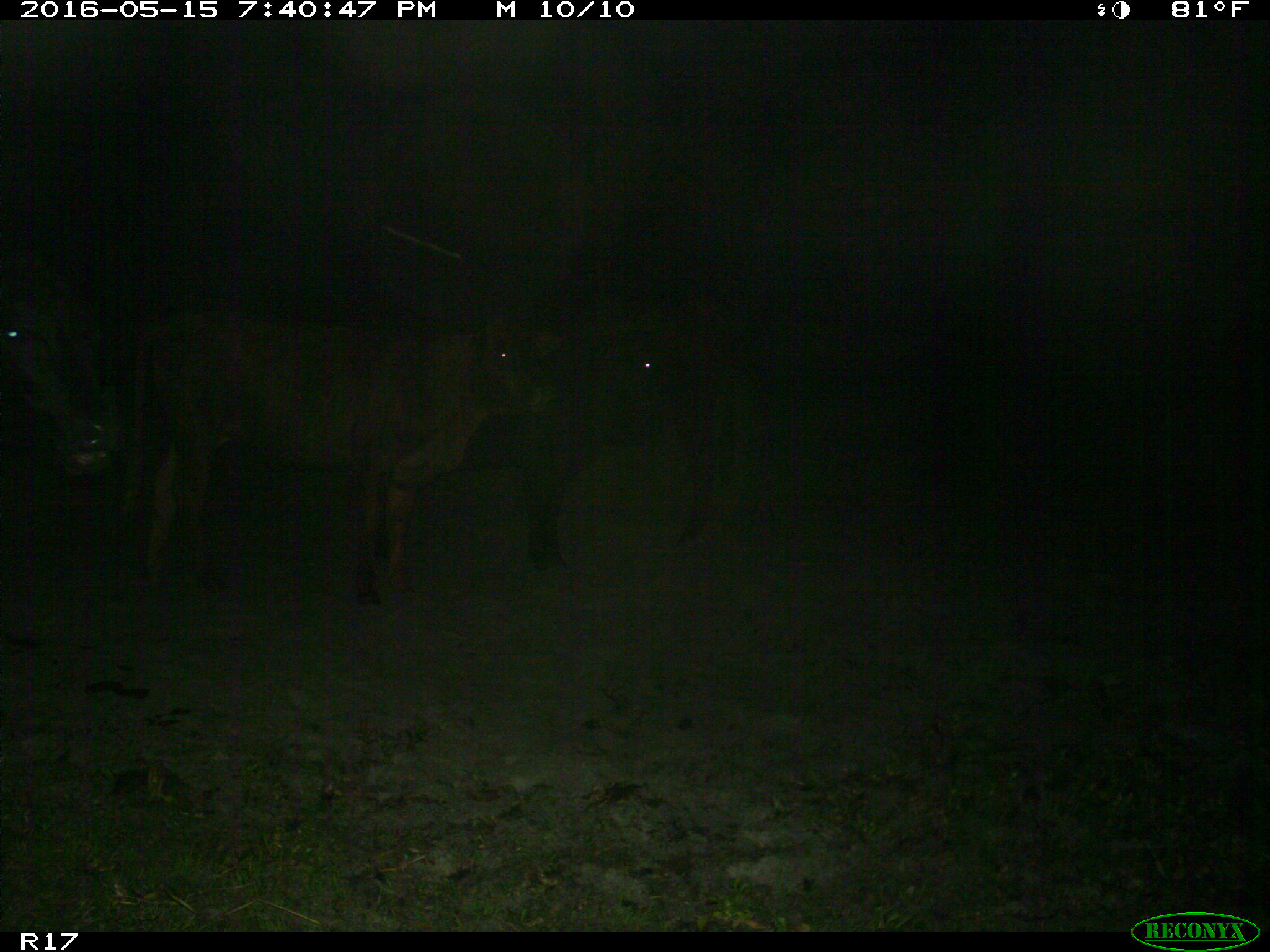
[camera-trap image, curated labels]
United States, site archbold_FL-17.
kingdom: Animalia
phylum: Chordata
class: Mammalia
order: Artiodactyla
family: Bovidae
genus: Bos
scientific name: Bos taurus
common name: domestic cow